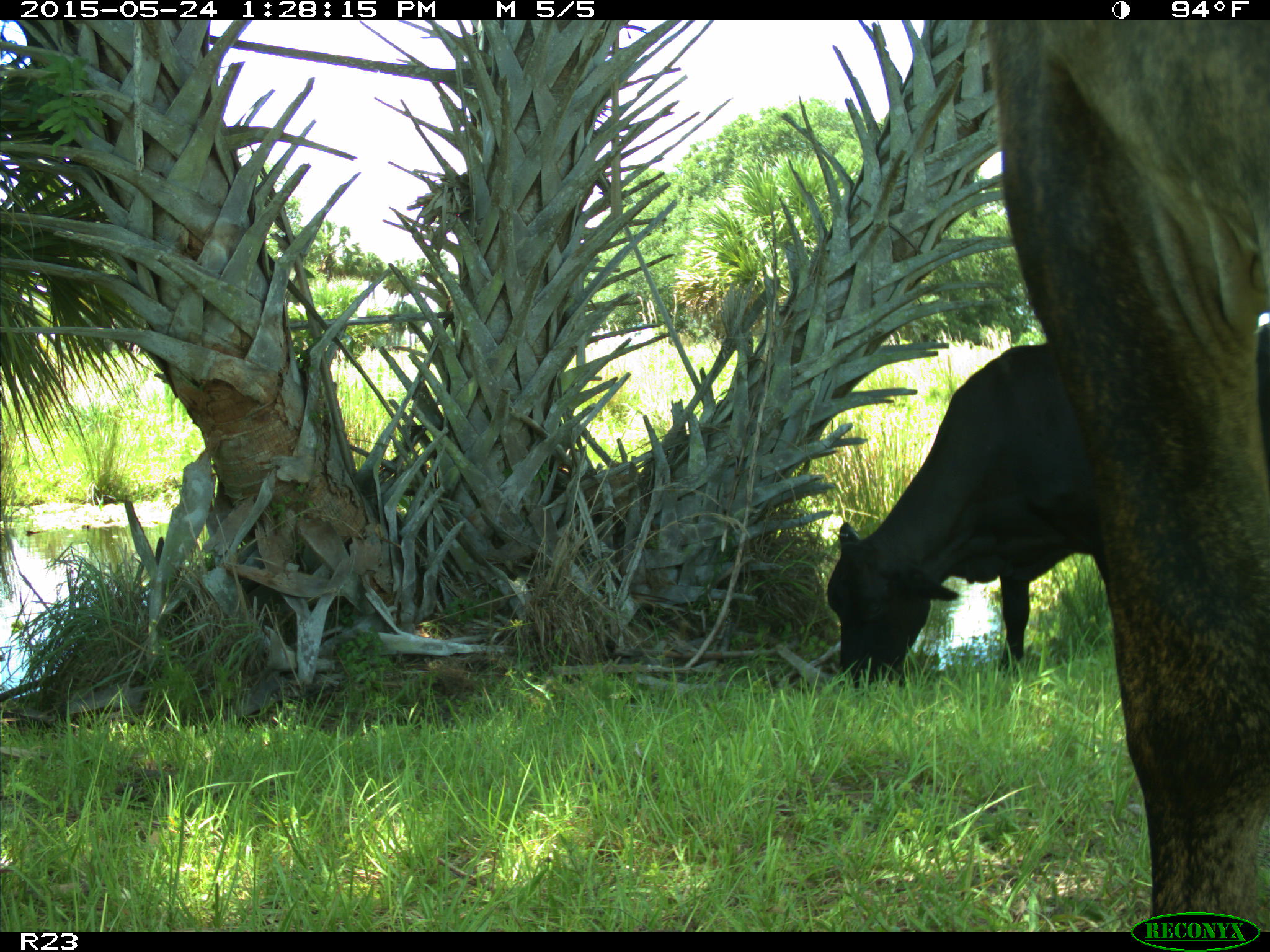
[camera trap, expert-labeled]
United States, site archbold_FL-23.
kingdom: Animalia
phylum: Chordata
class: Mammalia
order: Artiodactyla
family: Bovidae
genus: Bos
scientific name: Bos taurus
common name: domestic cow